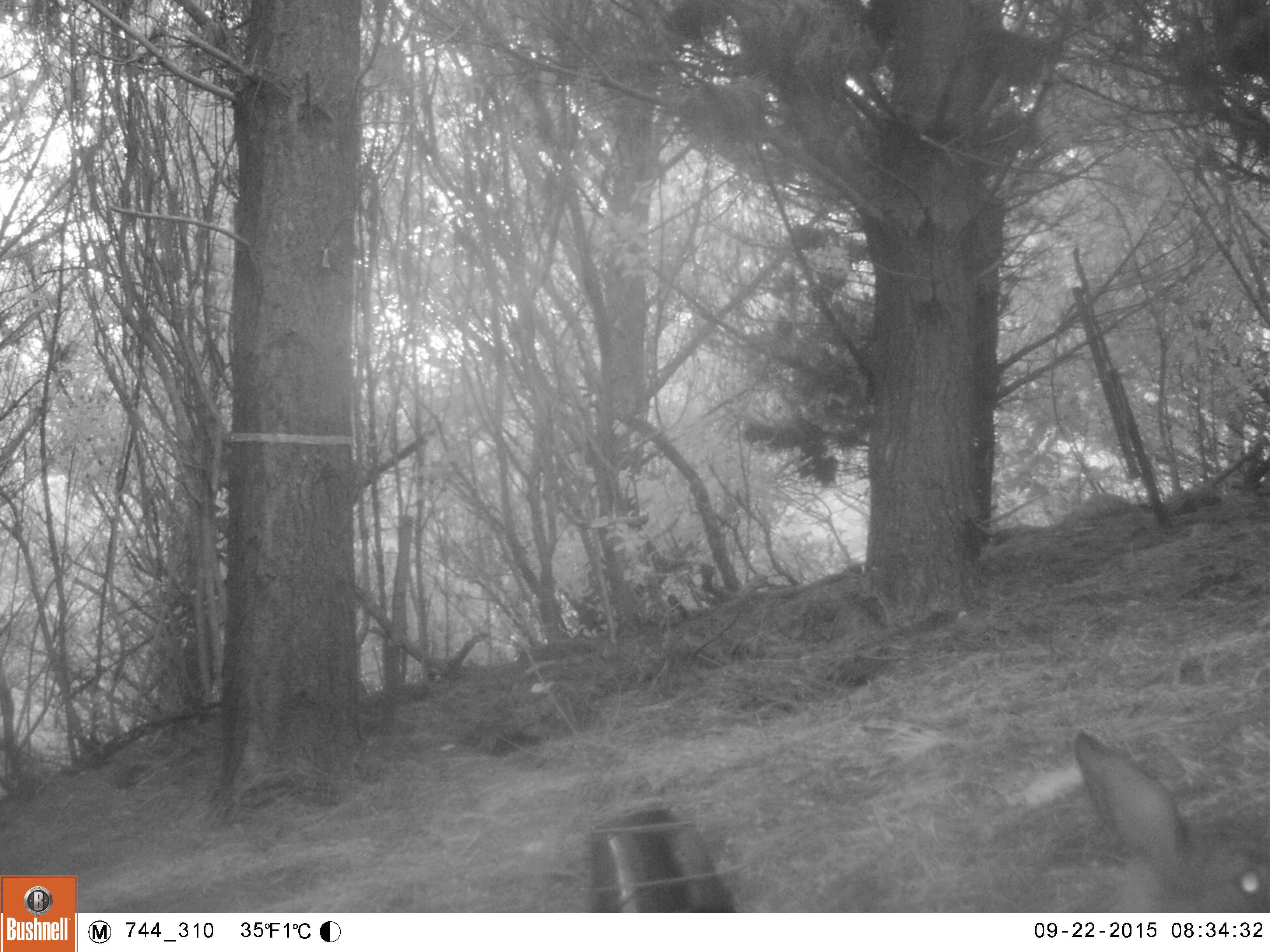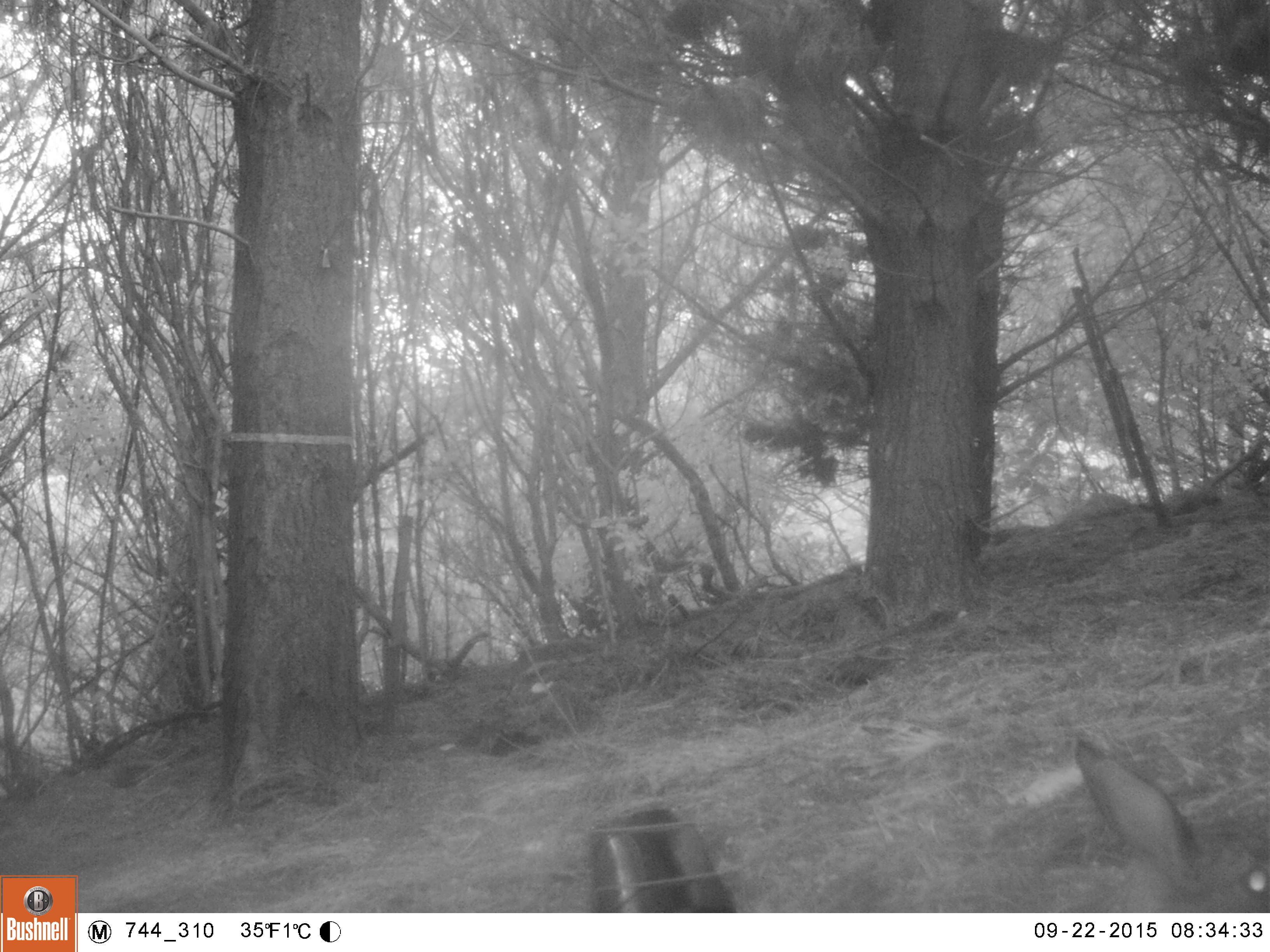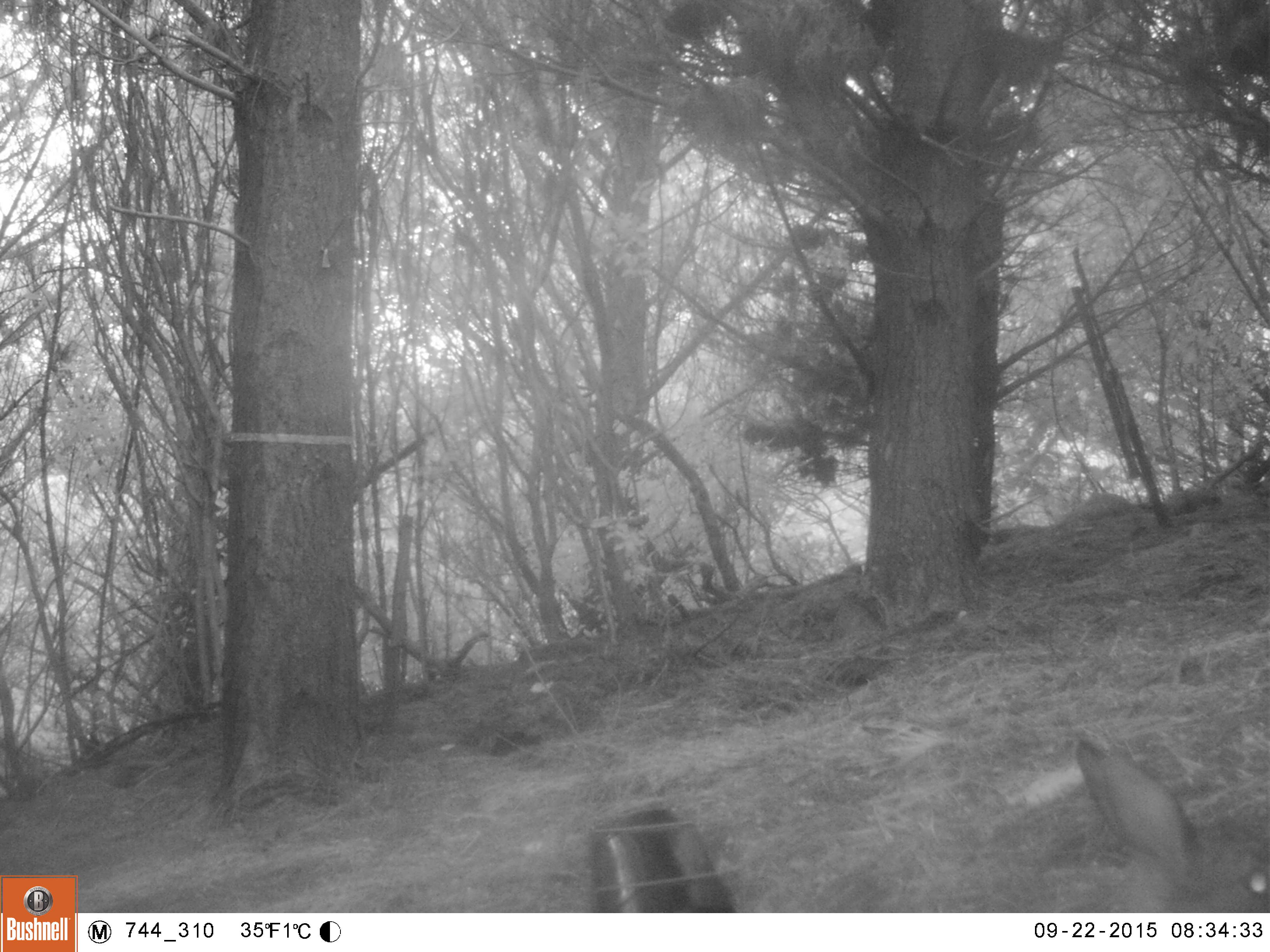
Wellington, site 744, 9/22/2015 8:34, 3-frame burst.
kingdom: Animalia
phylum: Chordata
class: Mammalia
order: Lagomorpha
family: Leporidae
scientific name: Leporidae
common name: rabbit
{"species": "rabbit (Leporidae)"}